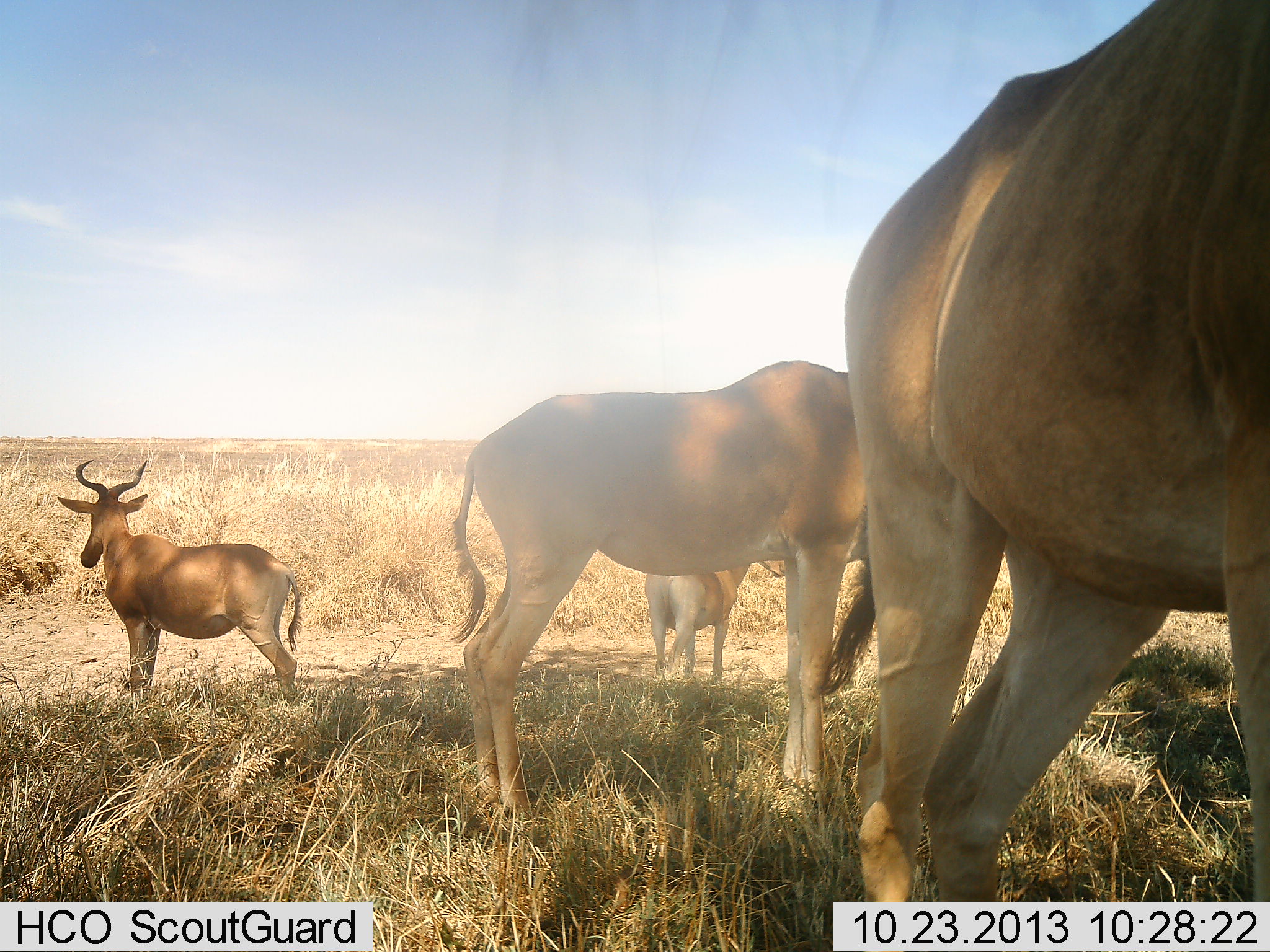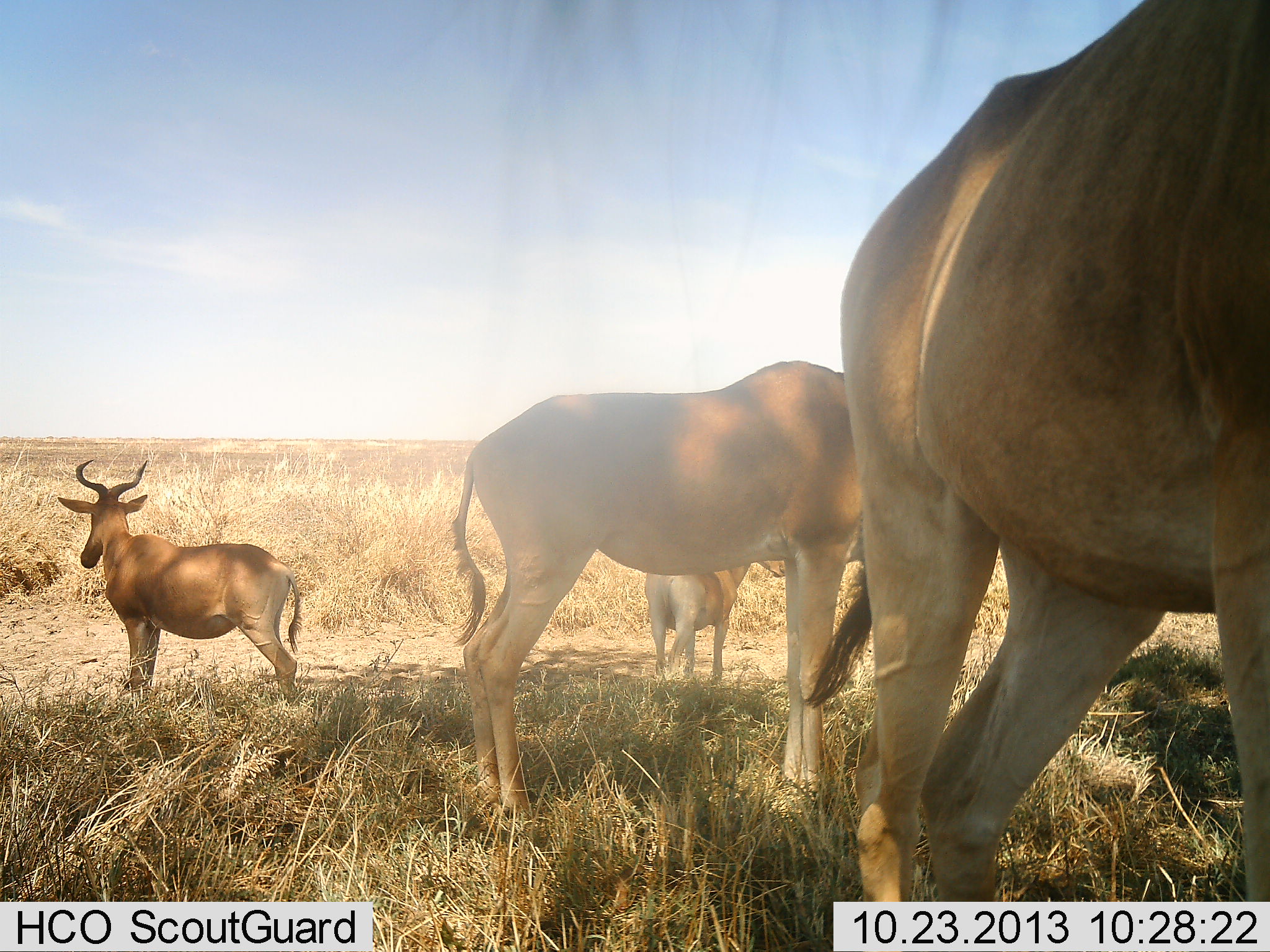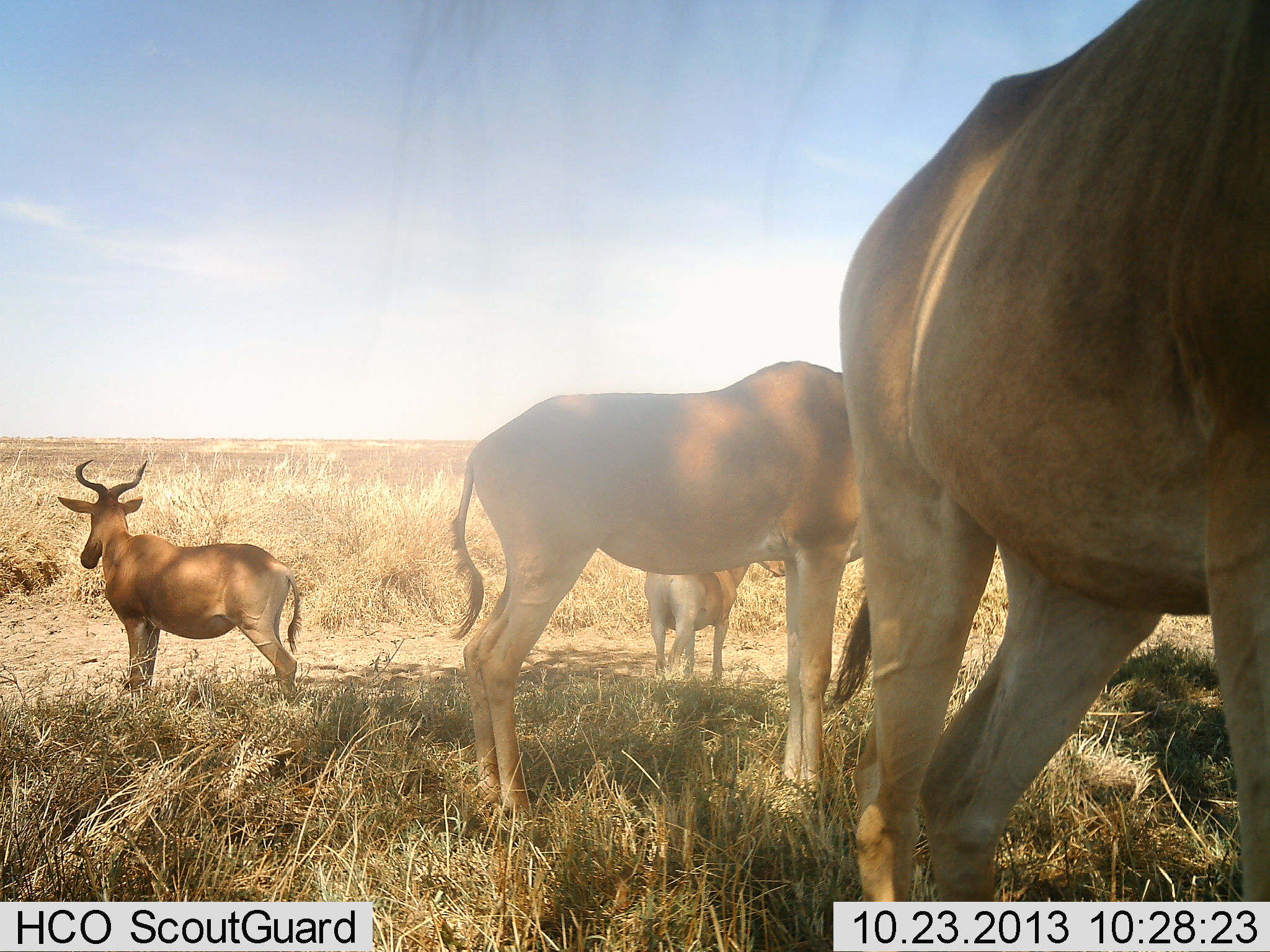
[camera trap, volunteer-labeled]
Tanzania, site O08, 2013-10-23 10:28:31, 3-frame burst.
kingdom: Animalia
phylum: Chordata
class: Mammalia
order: Artiodactyla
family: Bovidae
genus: Alcelaphus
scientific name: Alcelaphus buselaphus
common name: hartebeest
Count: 4.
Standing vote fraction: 100%.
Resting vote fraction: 0%.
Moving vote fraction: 6%.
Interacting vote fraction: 0%.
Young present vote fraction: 0%.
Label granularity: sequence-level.